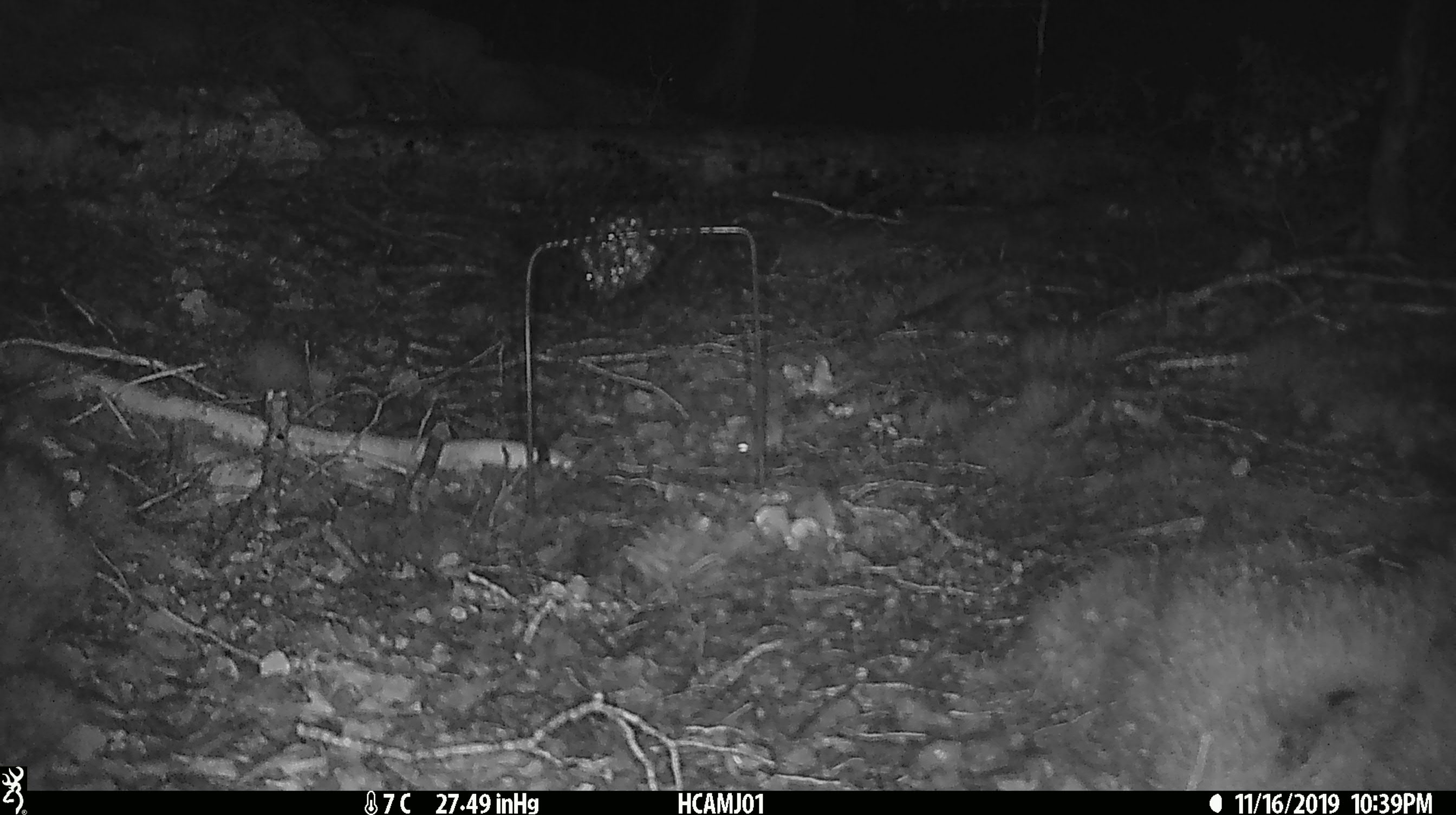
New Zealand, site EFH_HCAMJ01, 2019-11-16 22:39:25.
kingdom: Animalia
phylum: Chordata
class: Mammalia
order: Rodentia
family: Muridae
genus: Mus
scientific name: Mus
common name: mouse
Mouse (Mus).